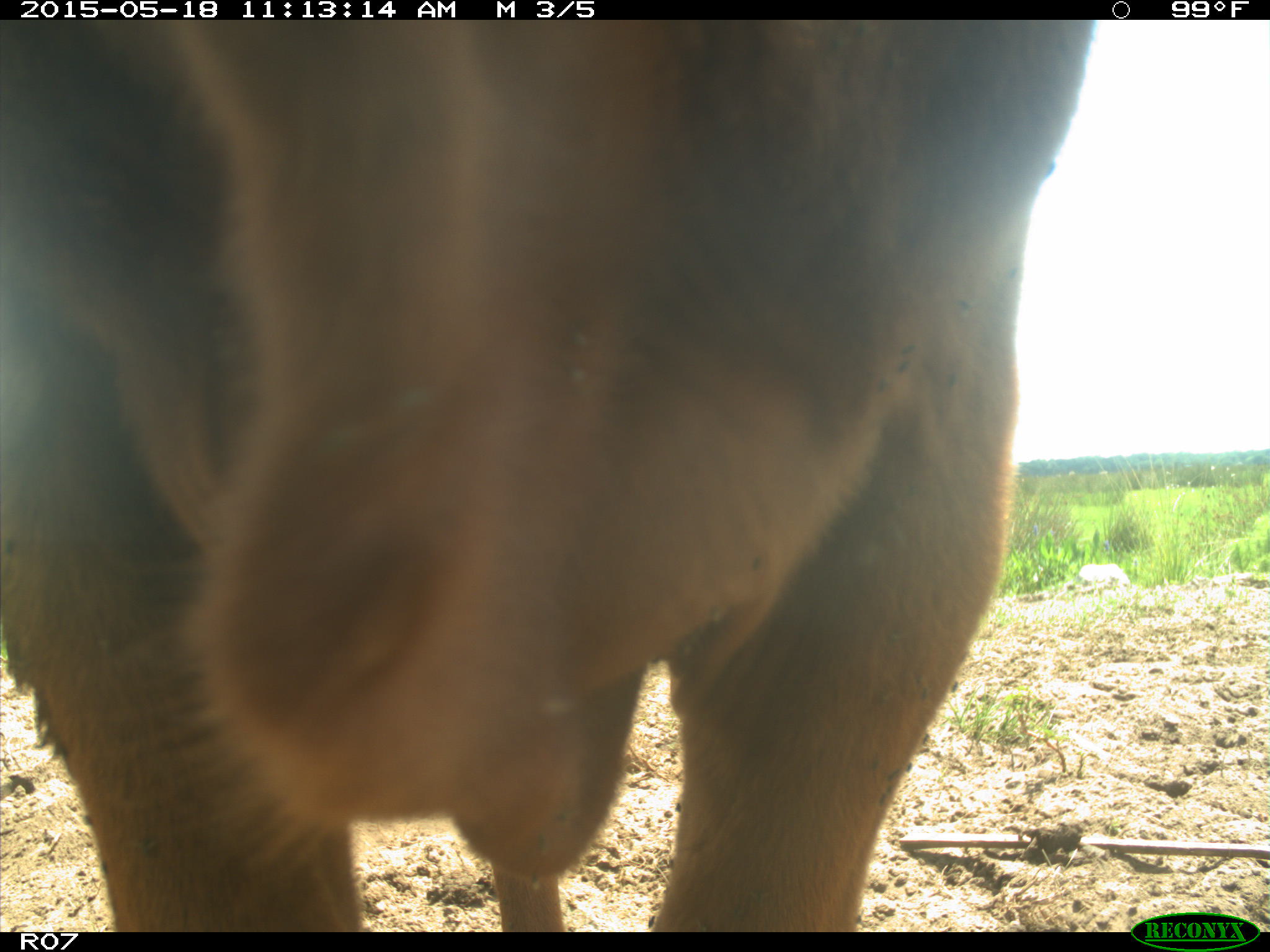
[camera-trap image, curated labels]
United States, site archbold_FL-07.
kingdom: Animalia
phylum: Chordata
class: Mammalia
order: Artiodactyla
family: Bovidae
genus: Bos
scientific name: Bos taurus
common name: domestic cow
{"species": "Bos taurus (domestic cow)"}